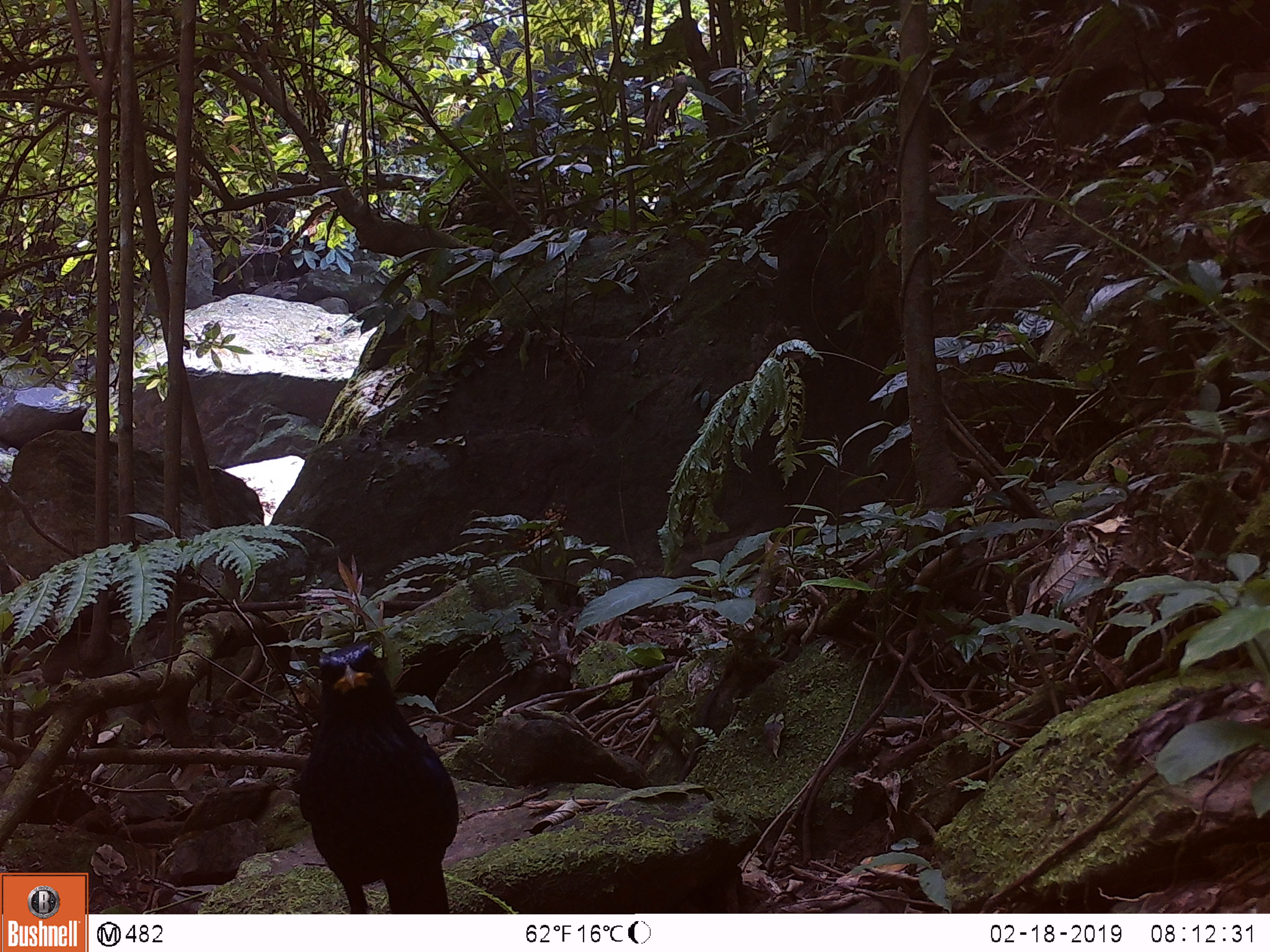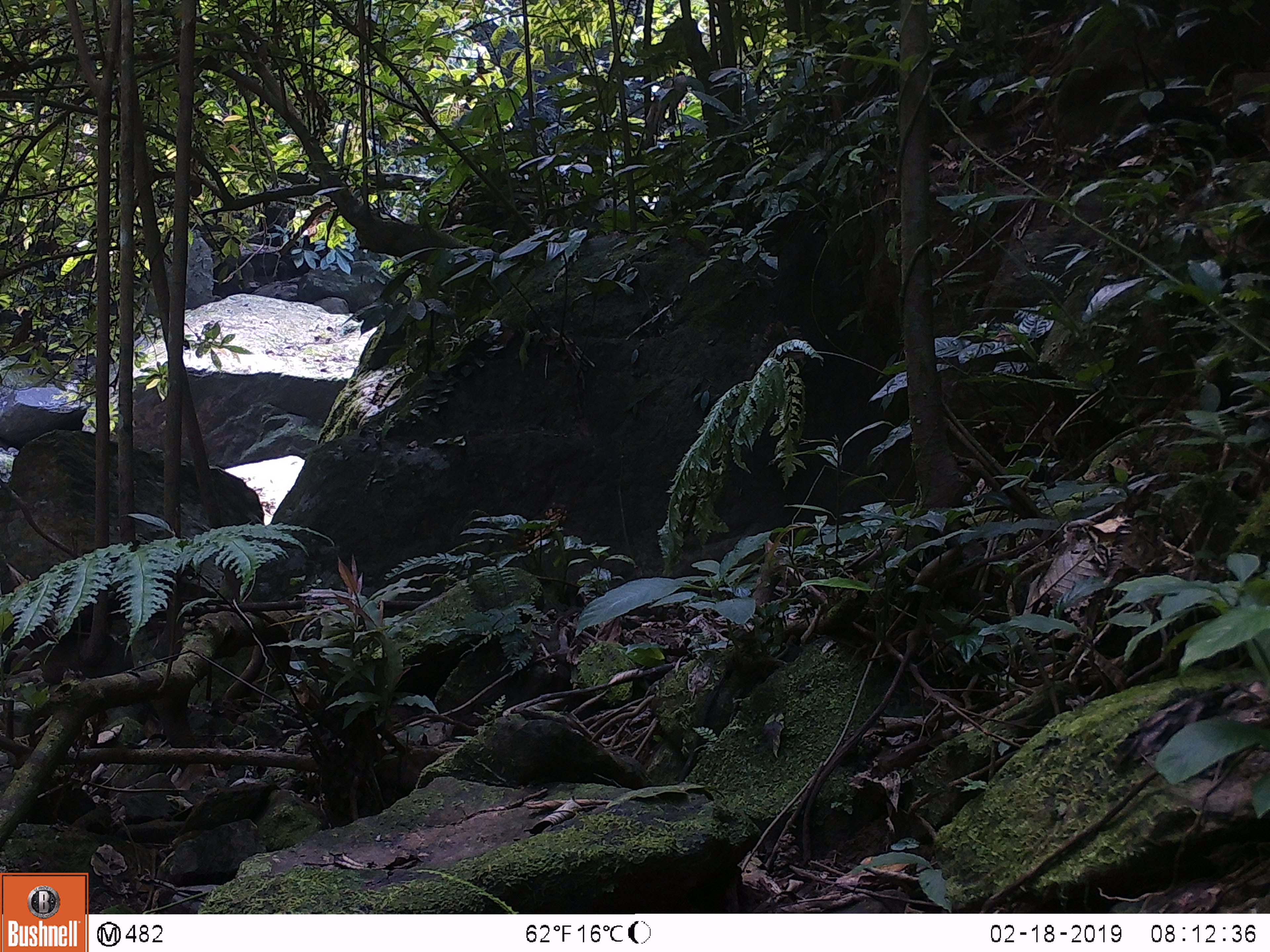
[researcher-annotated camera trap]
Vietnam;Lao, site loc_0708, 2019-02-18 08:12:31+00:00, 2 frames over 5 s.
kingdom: Animalia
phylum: Chordata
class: Aves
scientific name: Aves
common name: bird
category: unidentified bird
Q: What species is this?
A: Unidentified bird (bird) (Aves).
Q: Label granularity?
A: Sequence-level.